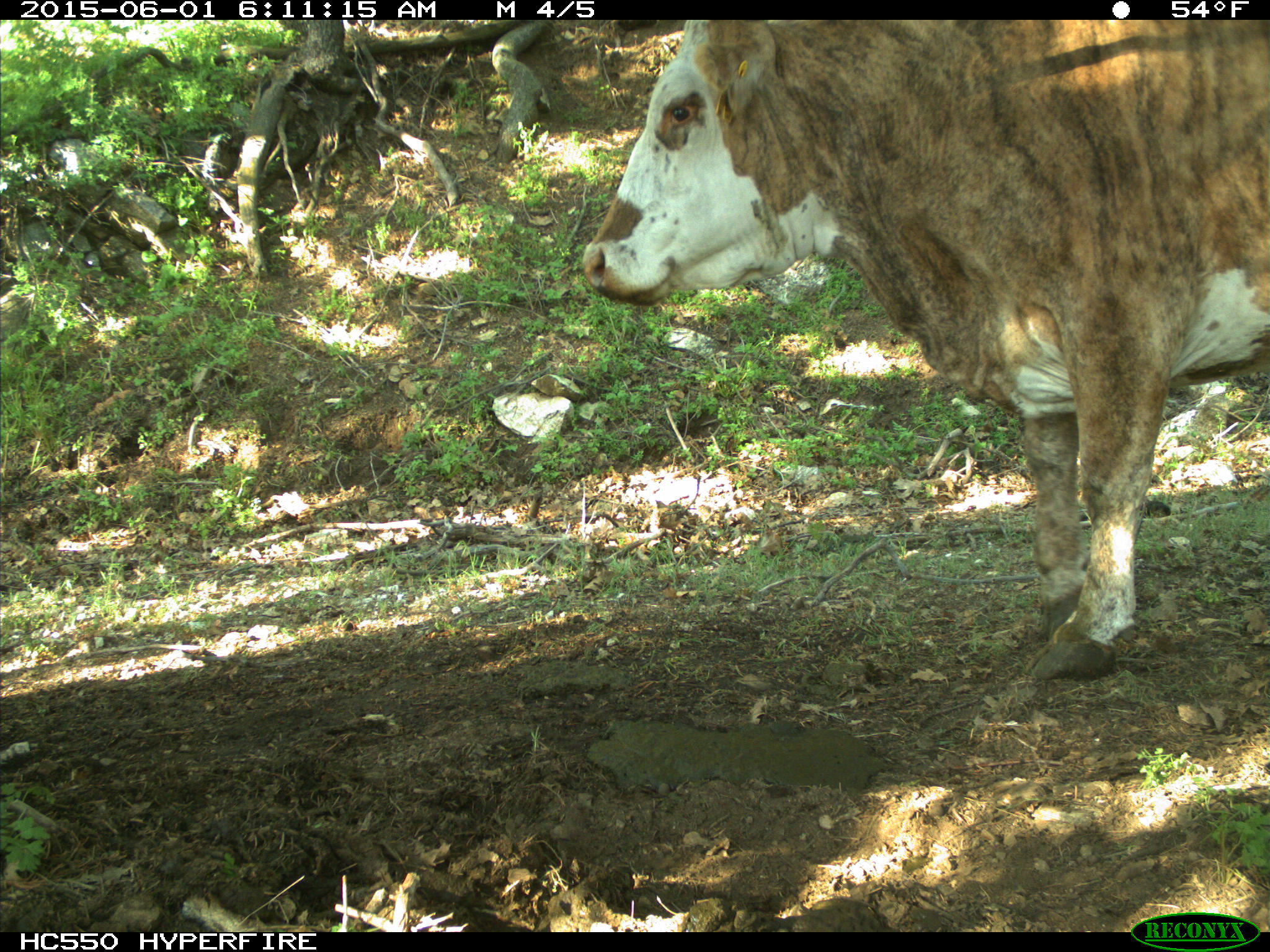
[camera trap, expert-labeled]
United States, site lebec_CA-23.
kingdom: Animalia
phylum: Chordata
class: Mammalia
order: Artiodactyla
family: Bovidae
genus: Bos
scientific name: Bos taurus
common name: domestic cow